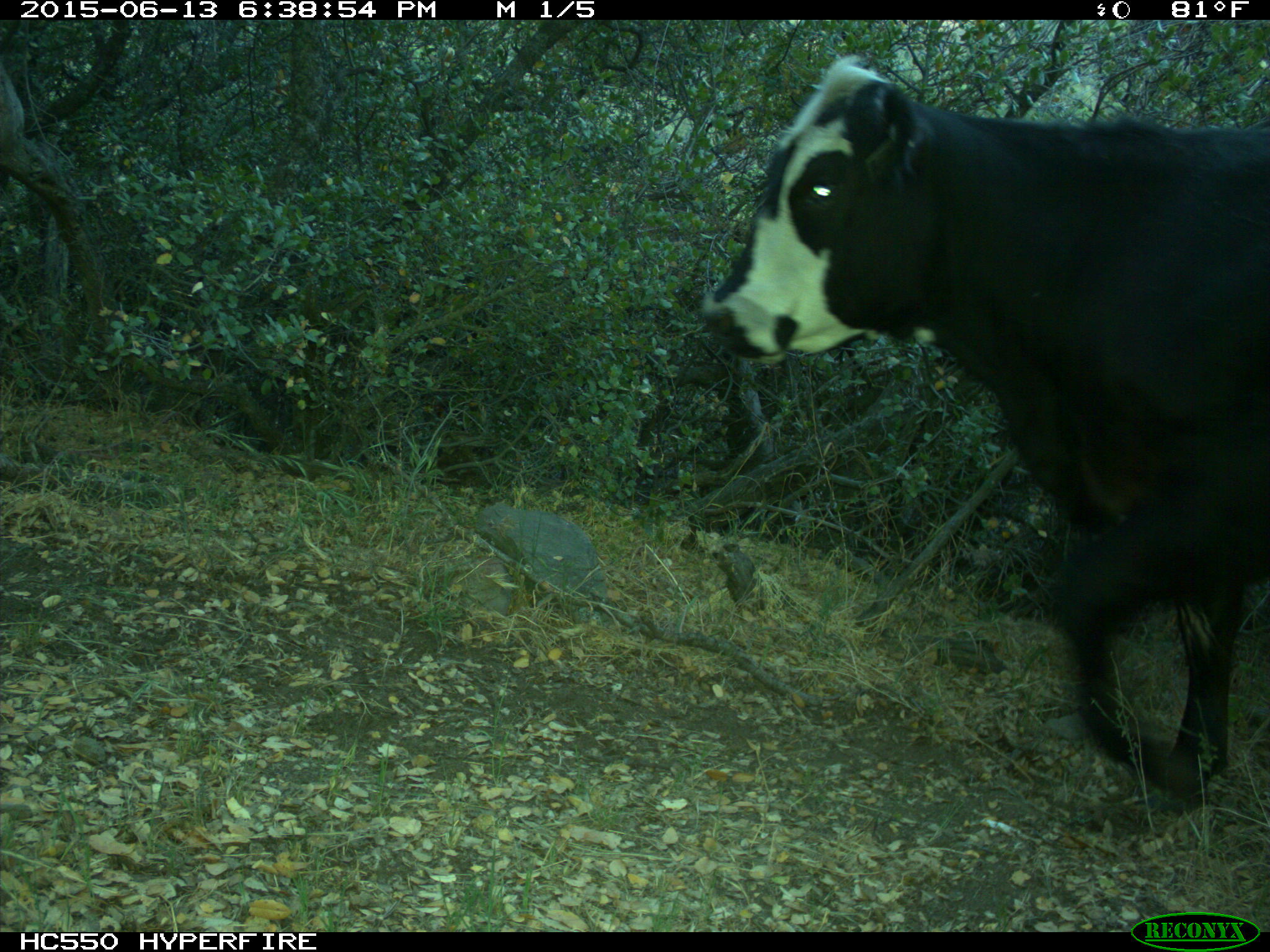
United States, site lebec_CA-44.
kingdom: Animalia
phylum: Chordata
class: Mammalia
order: Artiodactyla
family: Bovidae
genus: Bos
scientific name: Bos taurus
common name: domestic cow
Bos taurus (domestic cow).